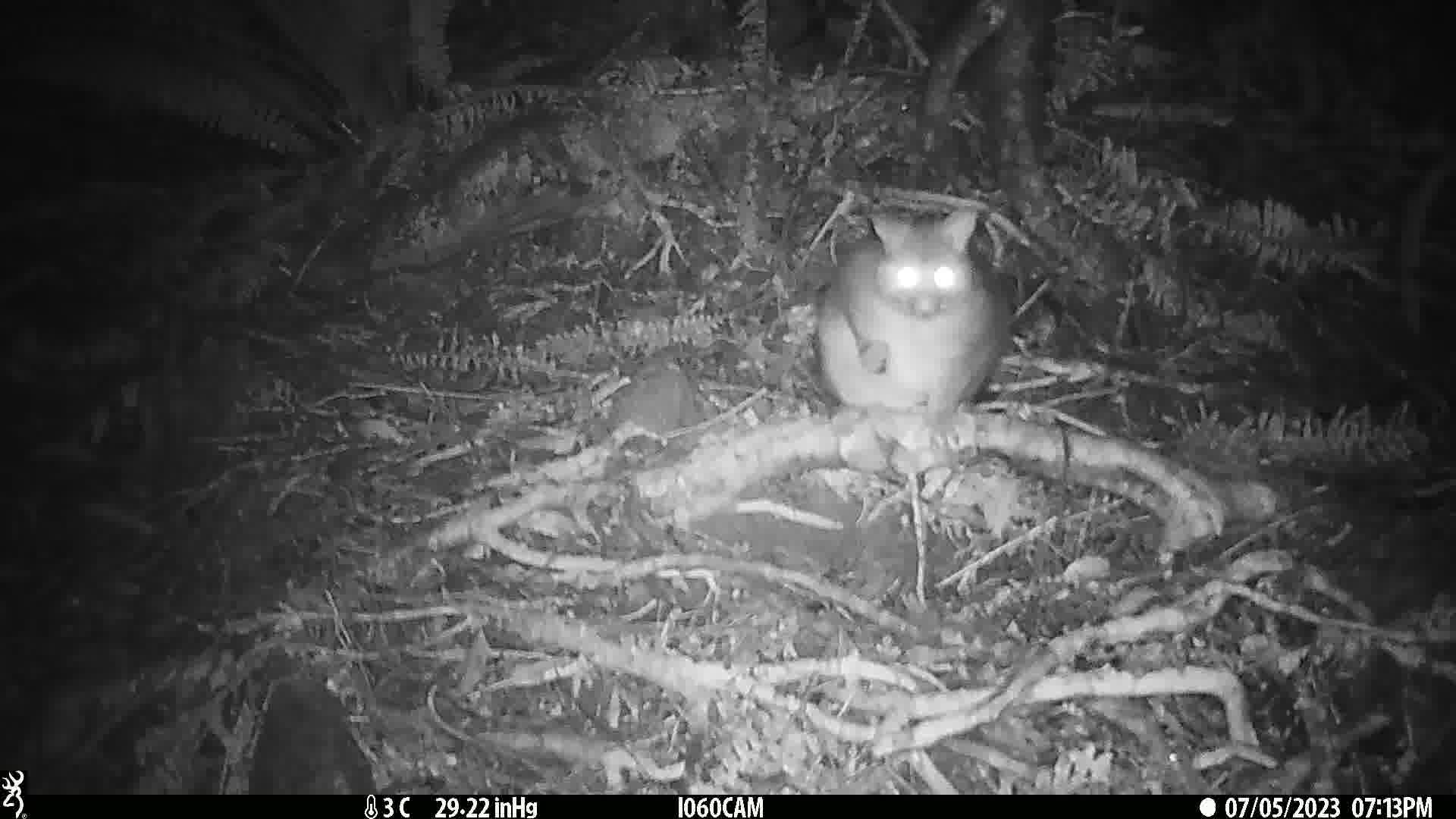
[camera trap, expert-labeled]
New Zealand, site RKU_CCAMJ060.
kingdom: Animalia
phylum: Chordata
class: Mammalia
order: Diprotodontia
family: Phalangeridae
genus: Trichosurus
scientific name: Trichosurus vulpecula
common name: common brushtail possum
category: possum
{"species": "possum (common brushtail possum) (Trichosurus vulpecula)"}